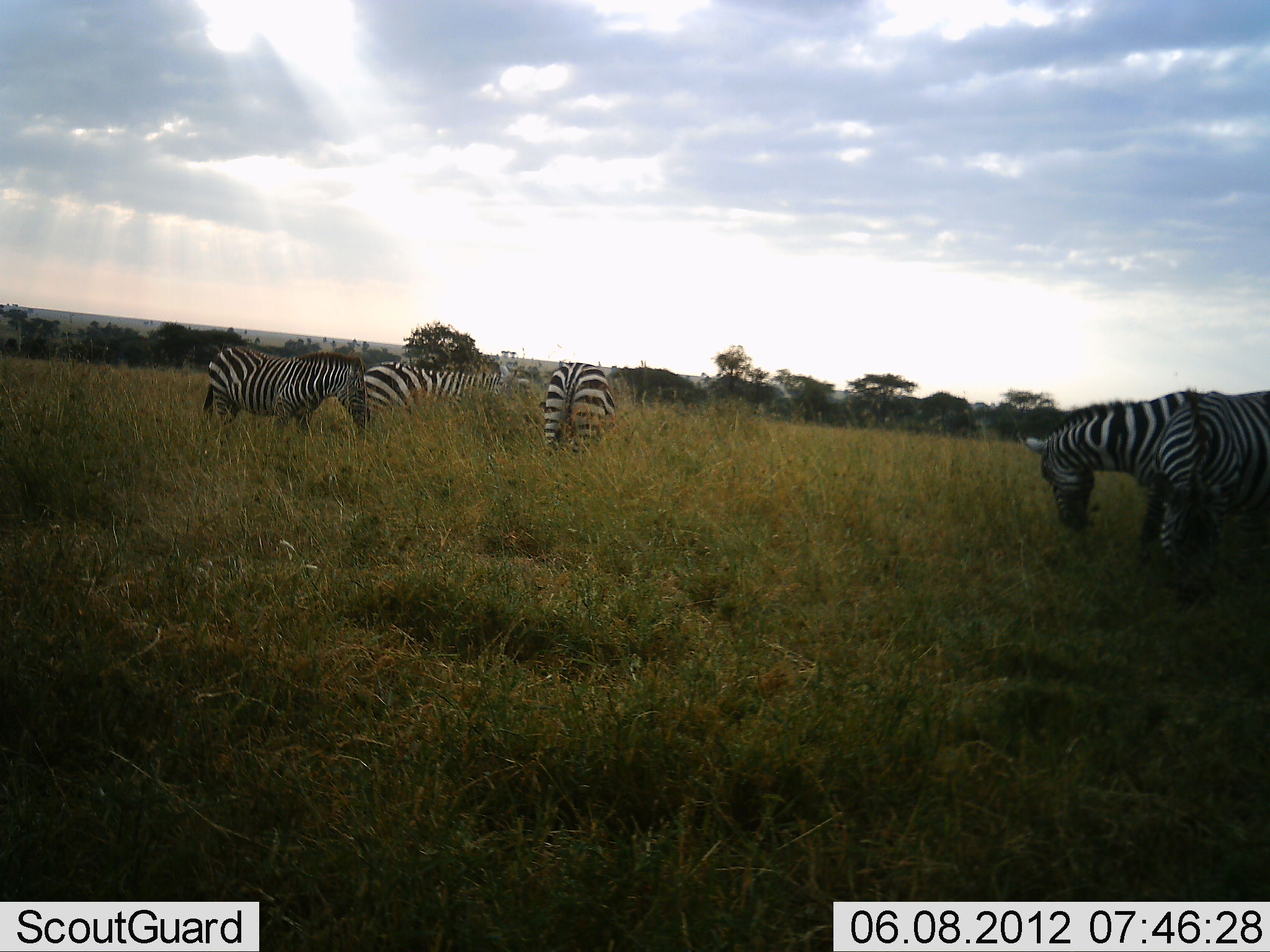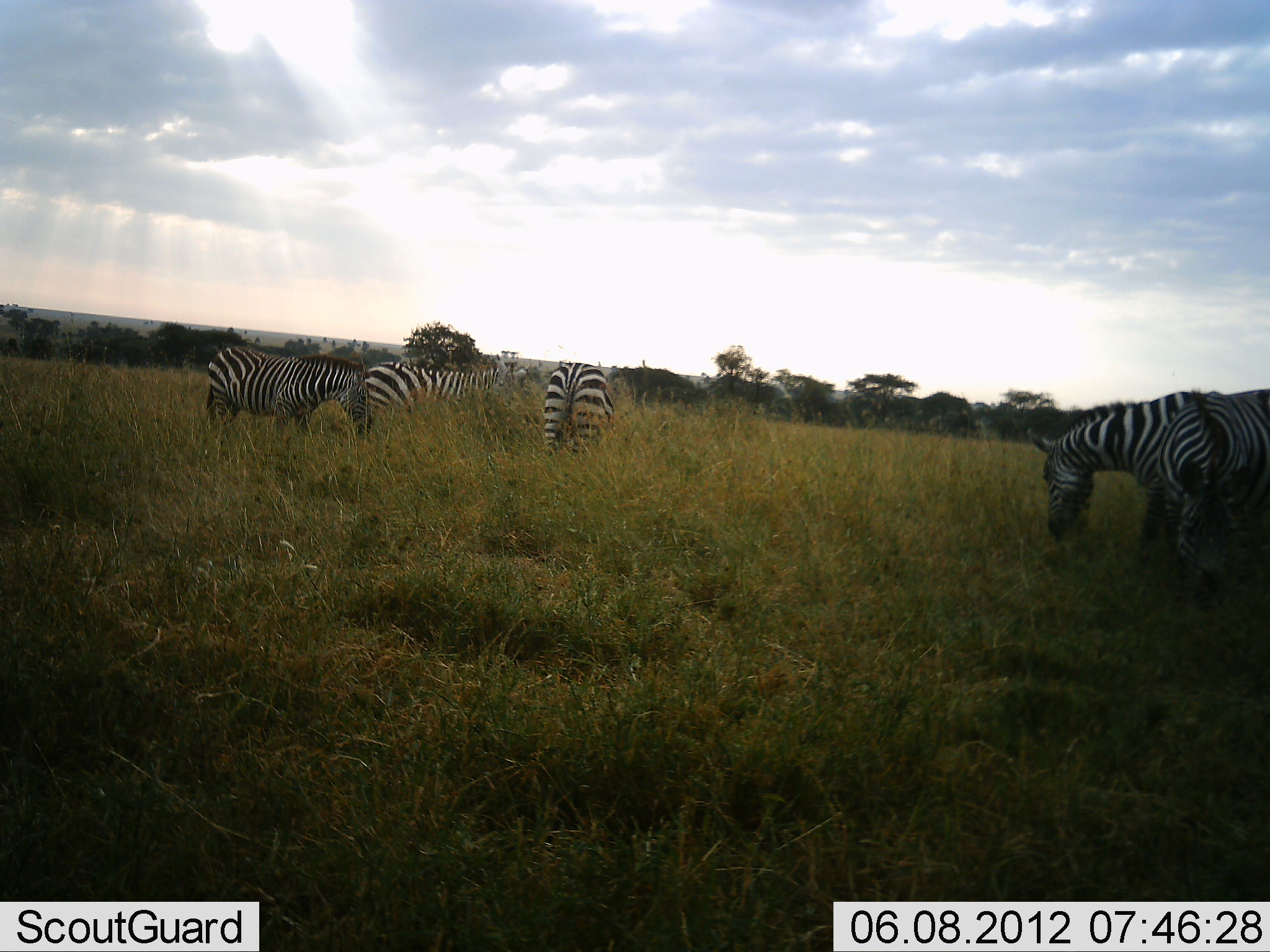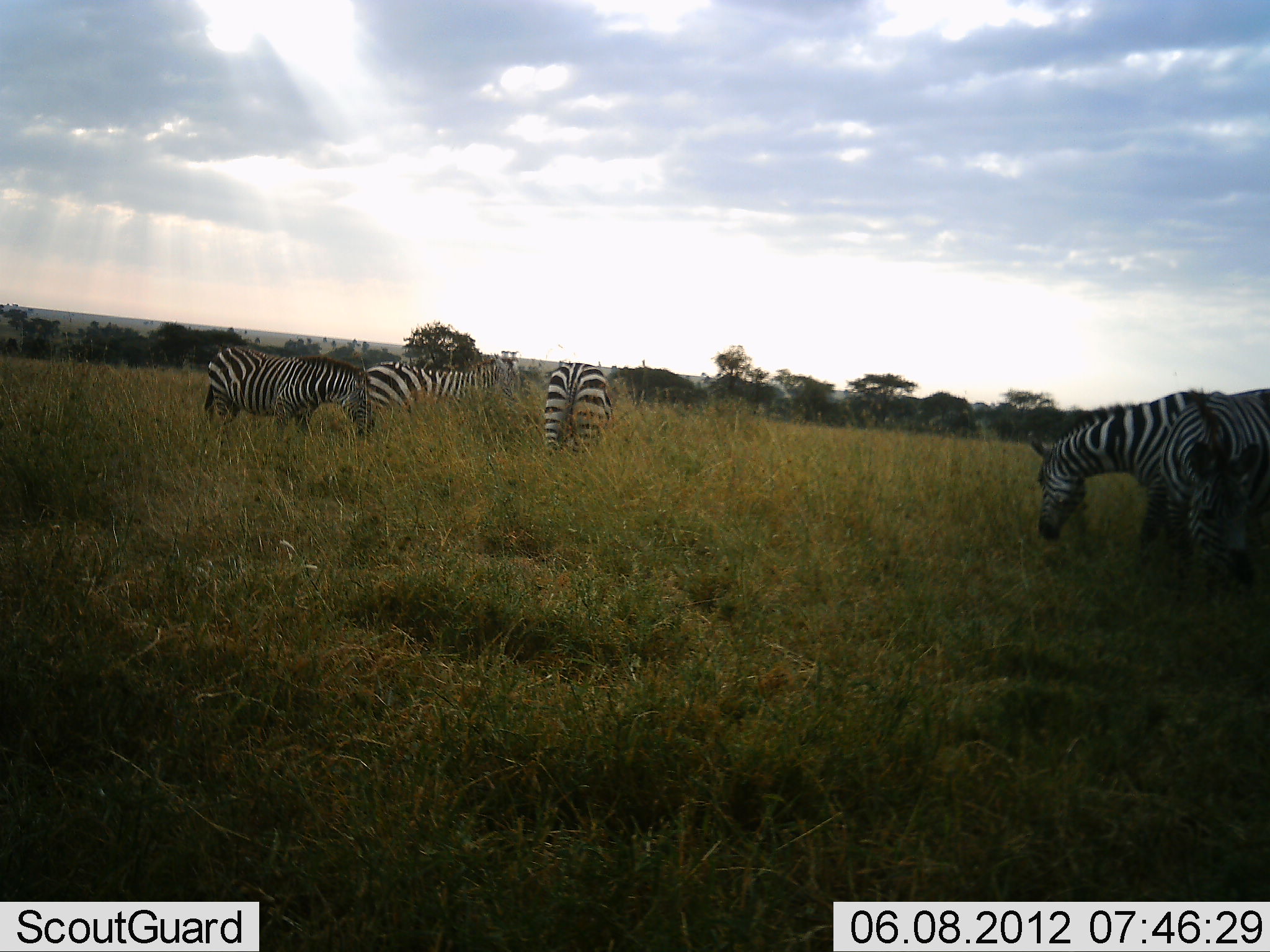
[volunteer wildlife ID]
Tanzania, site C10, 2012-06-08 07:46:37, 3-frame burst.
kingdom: Animalia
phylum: Chordata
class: Mammalia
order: Perissodactyla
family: Equidae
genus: Equus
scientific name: Equus quagga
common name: plains zebra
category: zebra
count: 5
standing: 60%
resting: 10%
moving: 10%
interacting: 10%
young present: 0%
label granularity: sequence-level